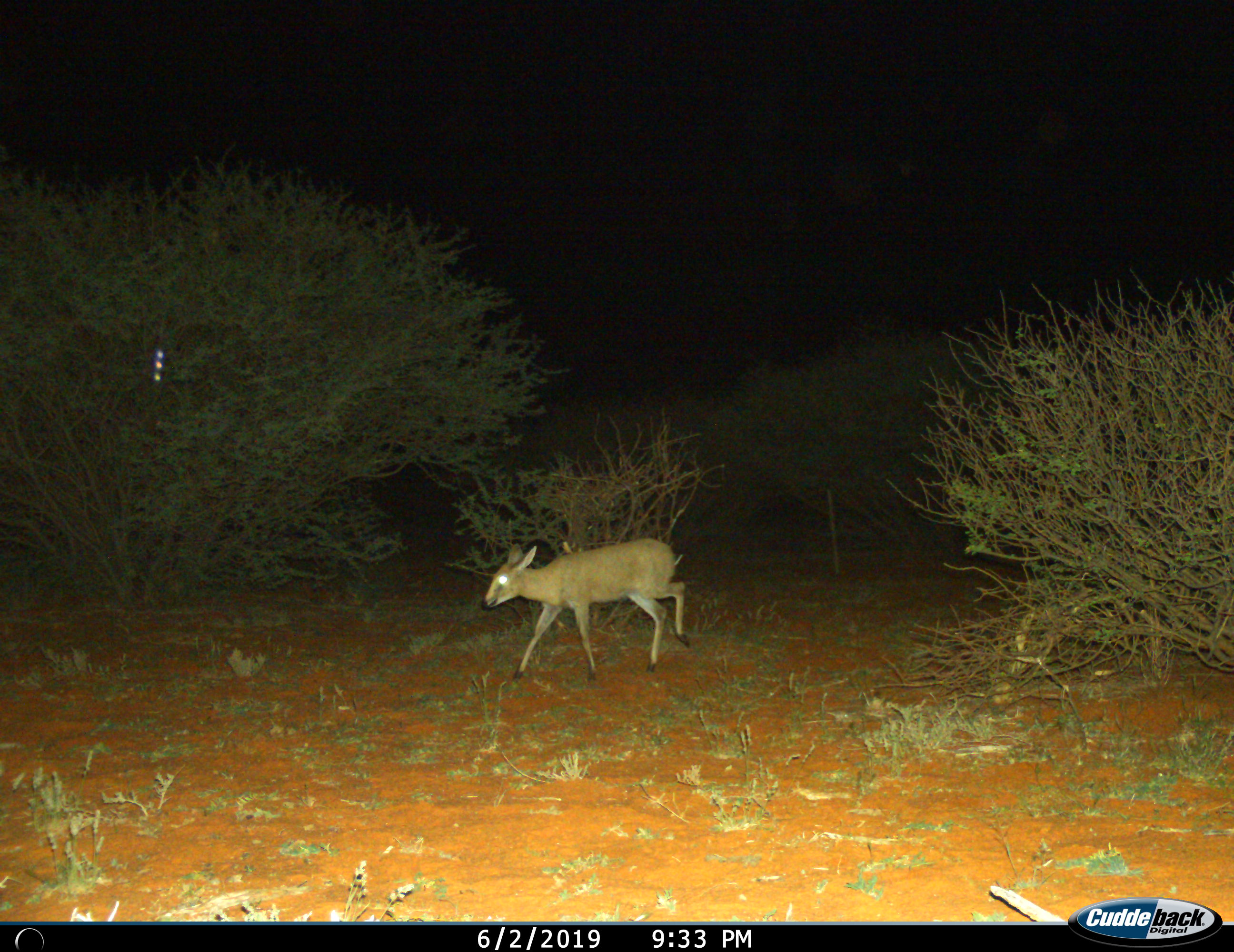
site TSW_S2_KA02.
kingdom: Animalia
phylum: Chordata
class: Mammalia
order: Artiodactyla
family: Bovidae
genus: Sylvicapra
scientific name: Sylvicapra grimmia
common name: common duiker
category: duikercommongrey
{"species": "duikercommongrey (common duiker) (Sylvicapra grimmia)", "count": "1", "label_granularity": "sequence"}